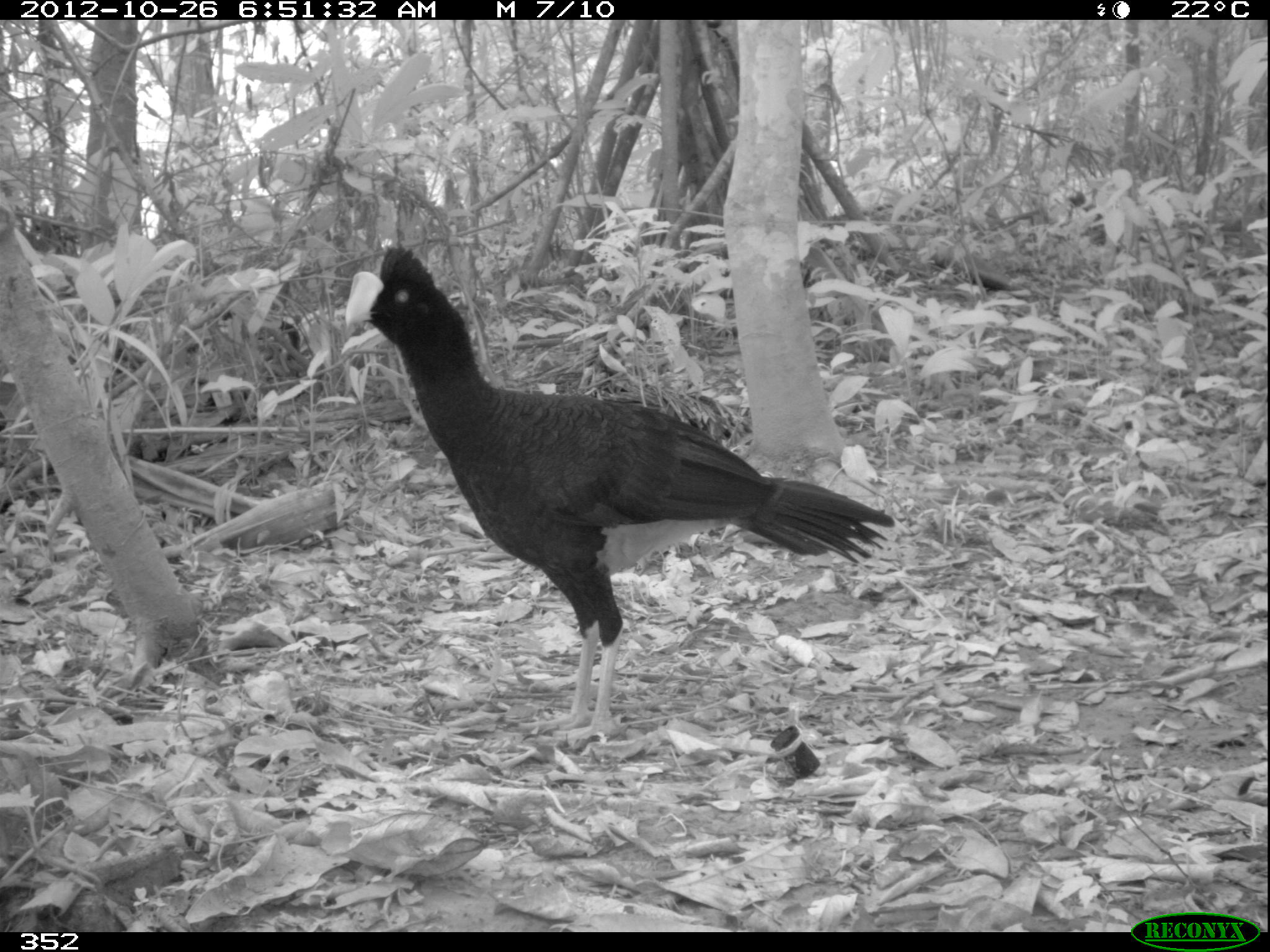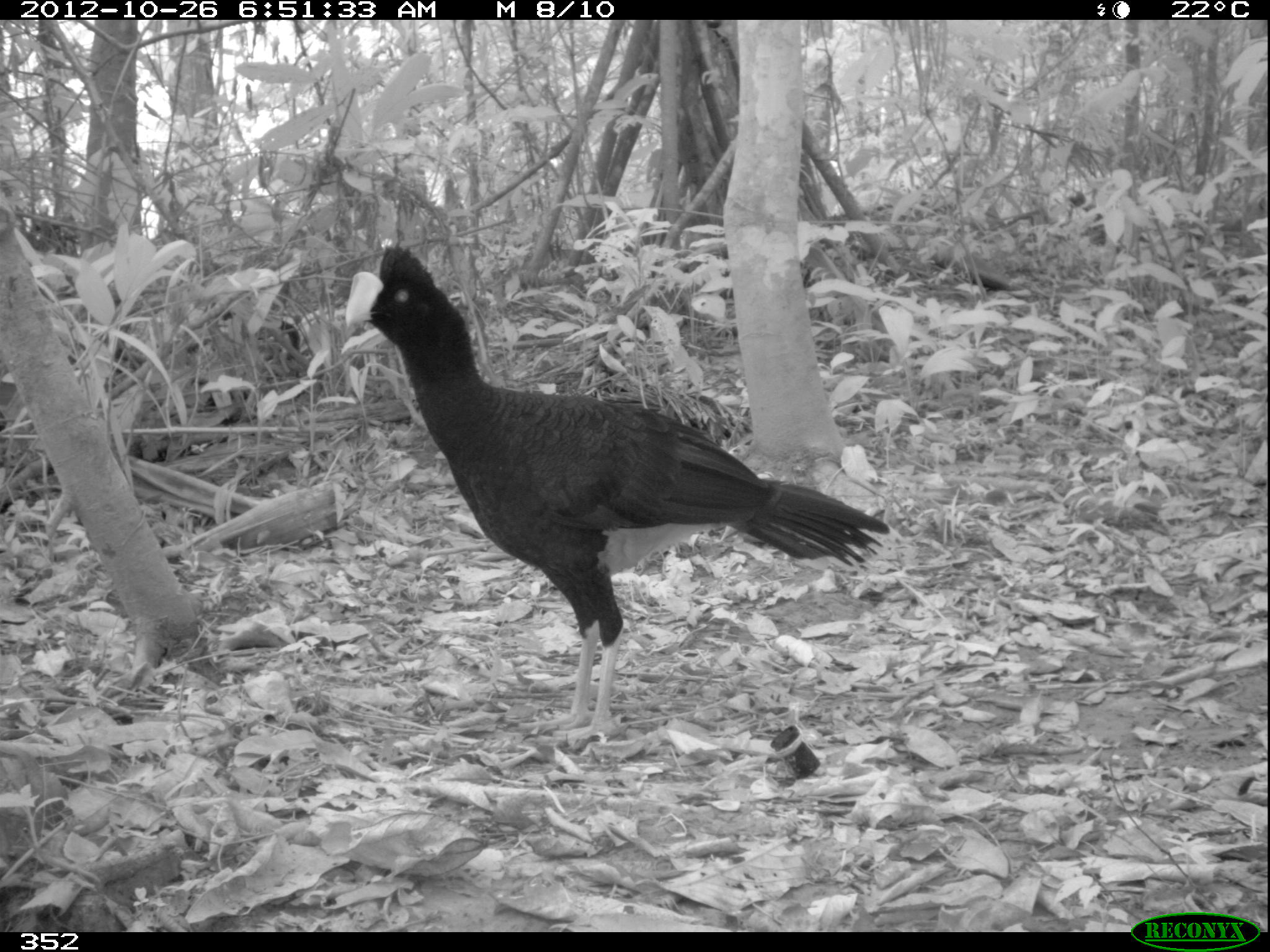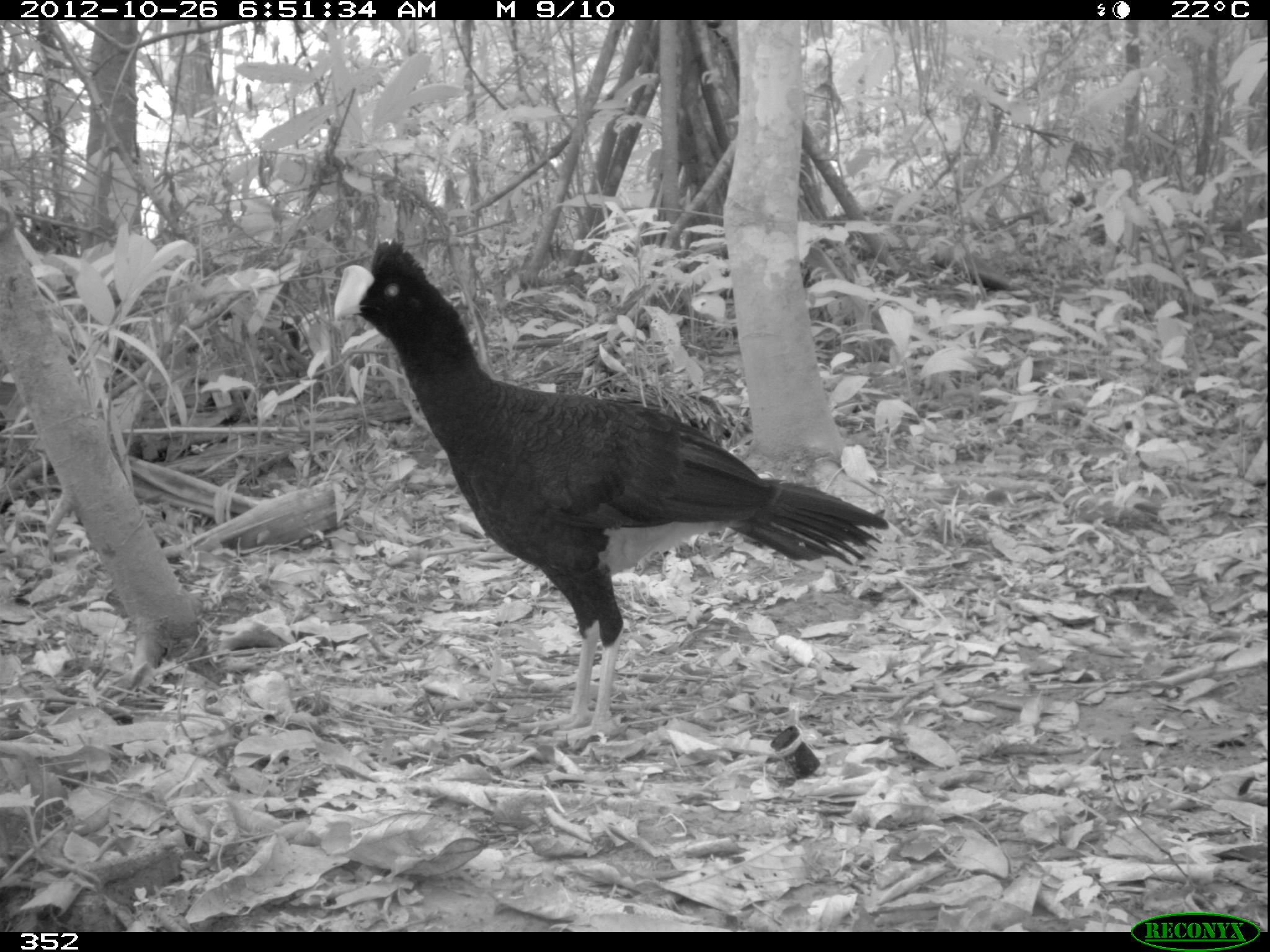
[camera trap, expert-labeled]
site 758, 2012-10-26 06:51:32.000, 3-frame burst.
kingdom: Animalia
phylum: Chordata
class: Aves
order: Galliformes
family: Cracidae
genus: Mitu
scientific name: Mitu tuberosum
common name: razor-billed curassow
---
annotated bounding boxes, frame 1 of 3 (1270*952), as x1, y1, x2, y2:
mitu tuberosum: 342, 241, 895, 746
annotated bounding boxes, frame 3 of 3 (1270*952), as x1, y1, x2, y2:
mitu tuberosum: 333, 237, 888, 742